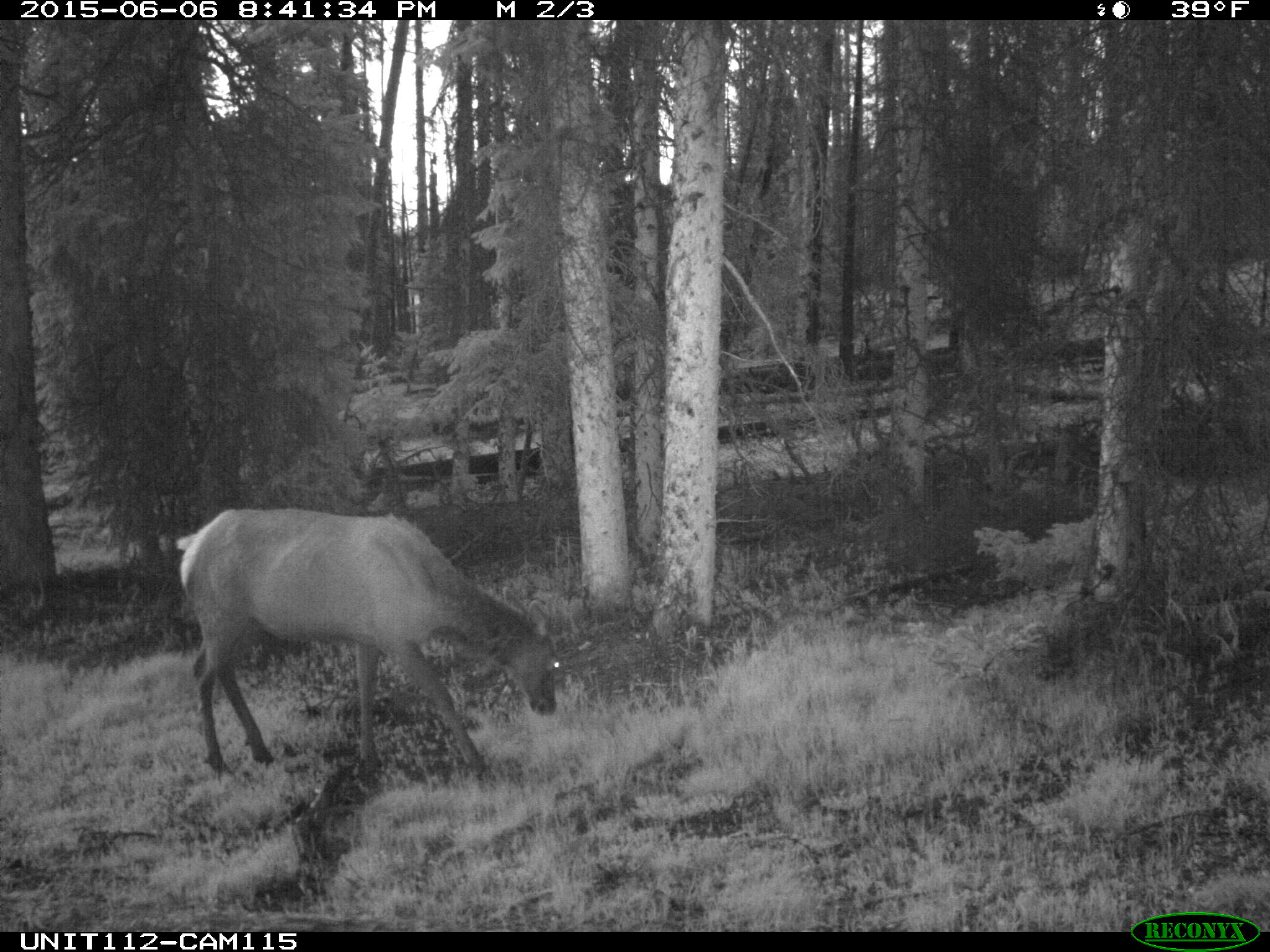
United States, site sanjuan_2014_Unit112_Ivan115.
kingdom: Animalia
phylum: Chordata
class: Mammalia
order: Artiodactyla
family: Cervidae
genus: Cervus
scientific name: Cervus elaphus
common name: red deer